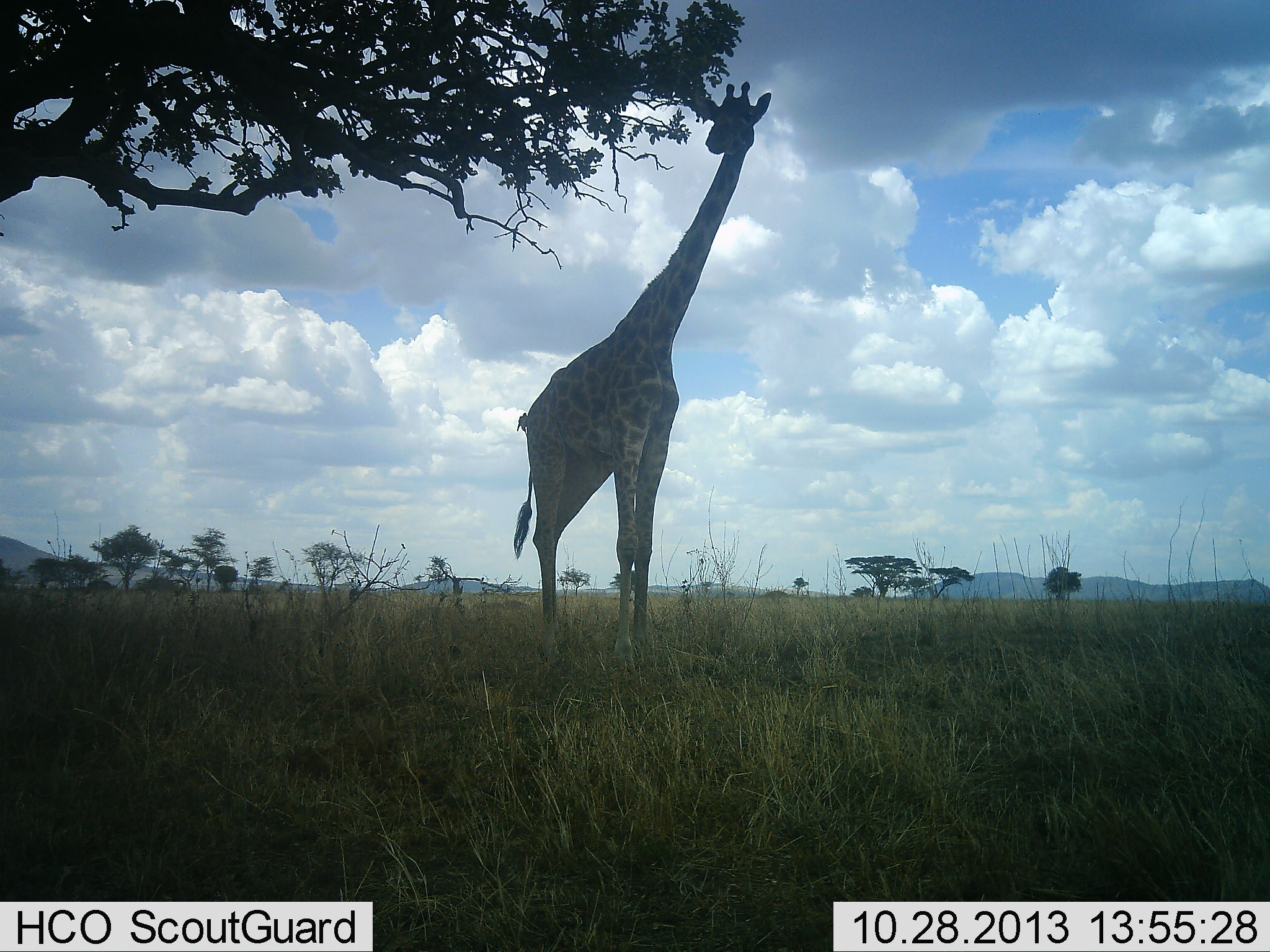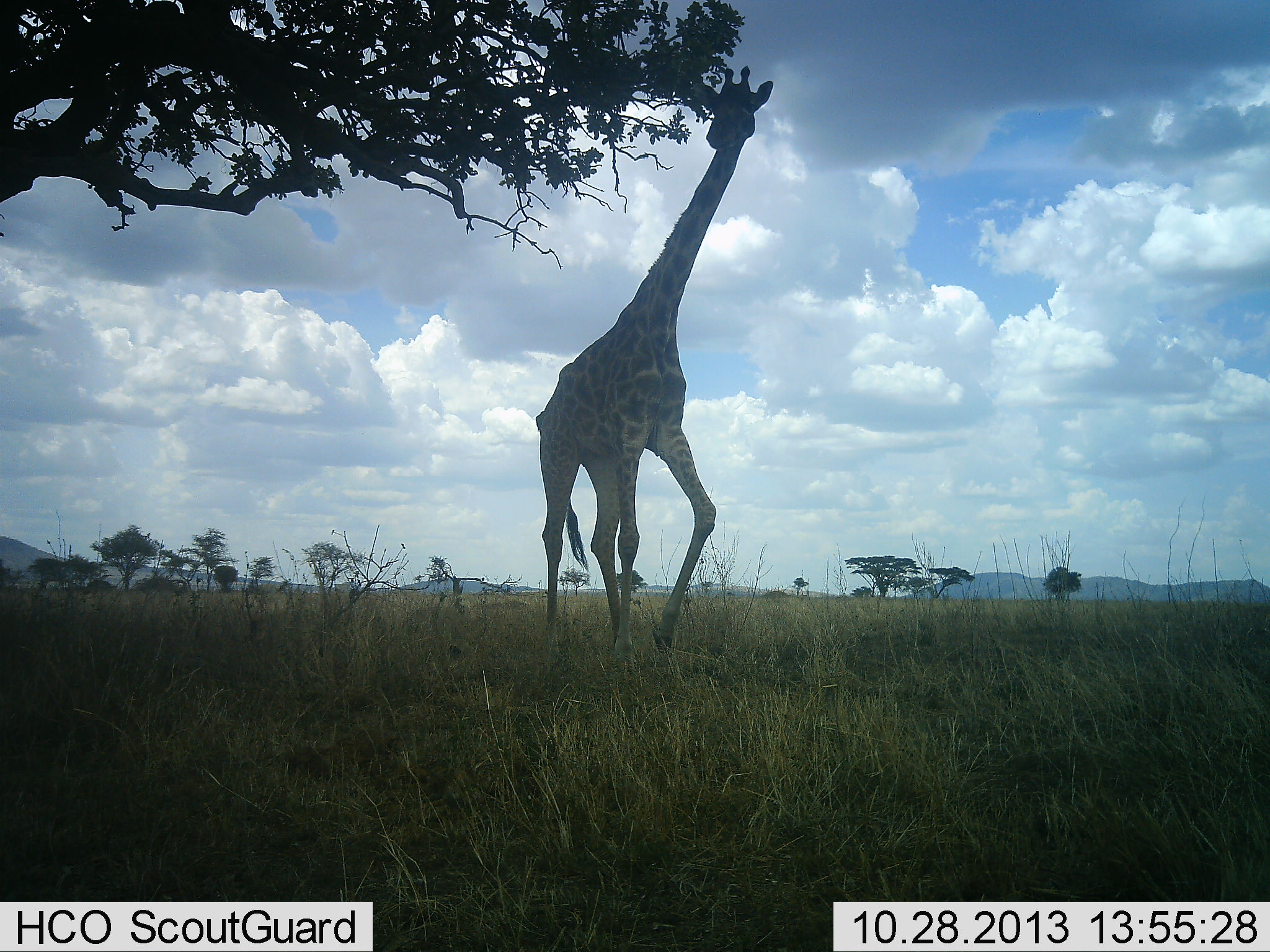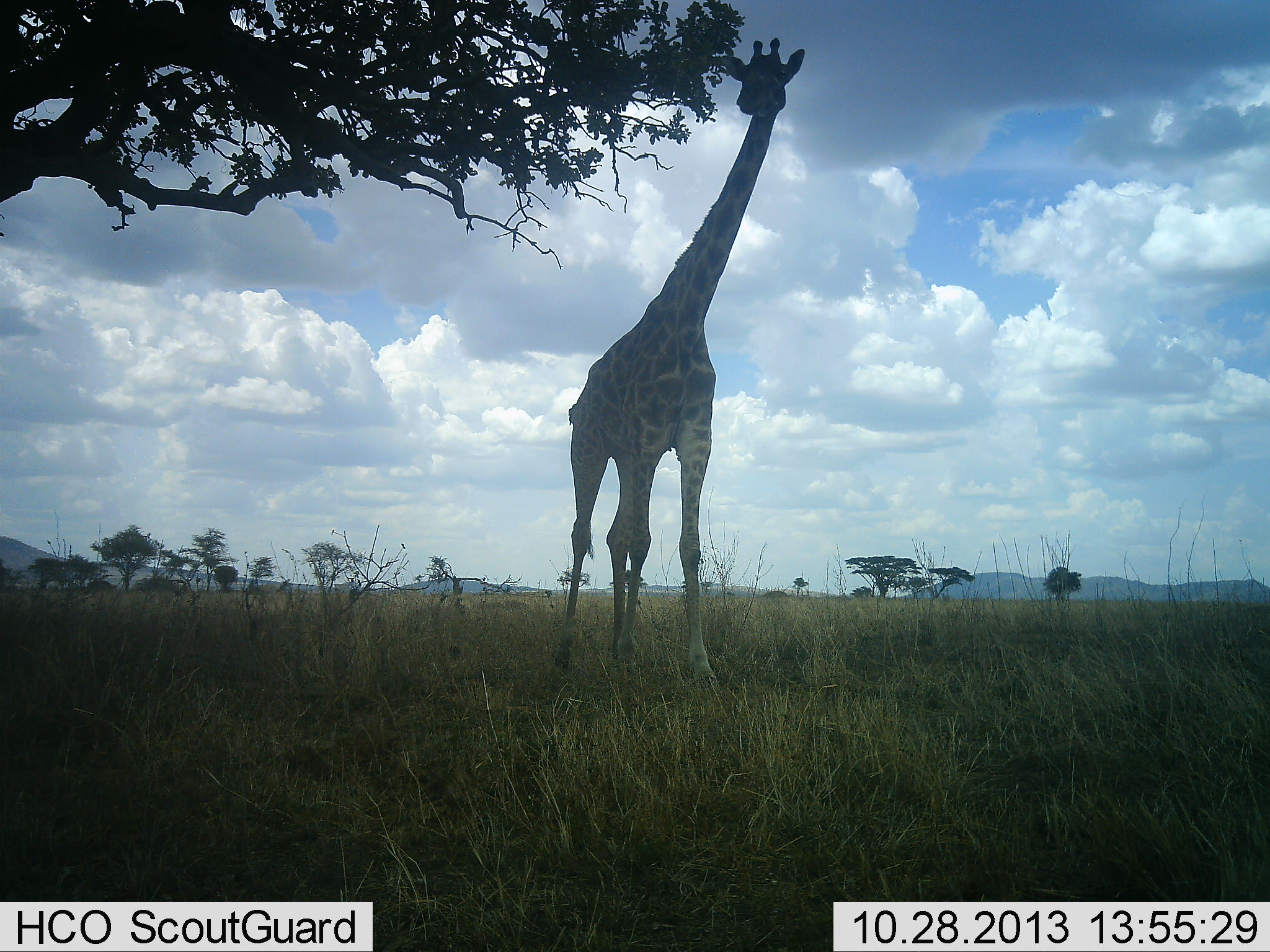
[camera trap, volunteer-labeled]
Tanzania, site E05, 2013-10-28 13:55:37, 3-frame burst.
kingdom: Animalia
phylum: Chordata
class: Mammalia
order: Artiodactyla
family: Giraffidae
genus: Giraffa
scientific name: Giraffa camelopardalis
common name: giraffe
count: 1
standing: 32%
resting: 0%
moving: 64%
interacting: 0%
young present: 0%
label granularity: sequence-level